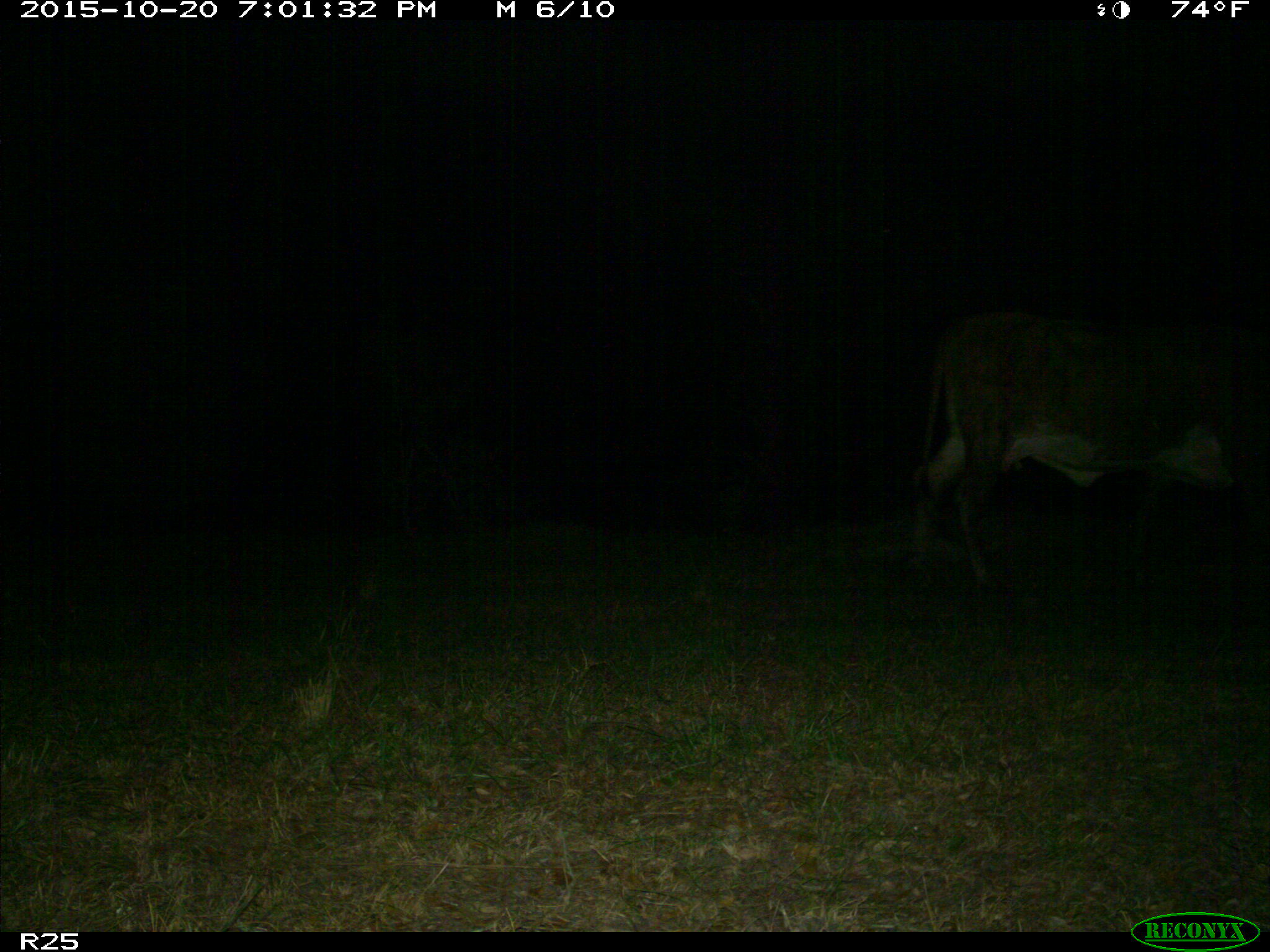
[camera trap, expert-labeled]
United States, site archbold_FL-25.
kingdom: Animalia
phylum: Chordata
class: Mammalia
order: Artiodactyla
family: Bovidae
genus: Bos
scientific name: Bos taurus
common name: domestic cow